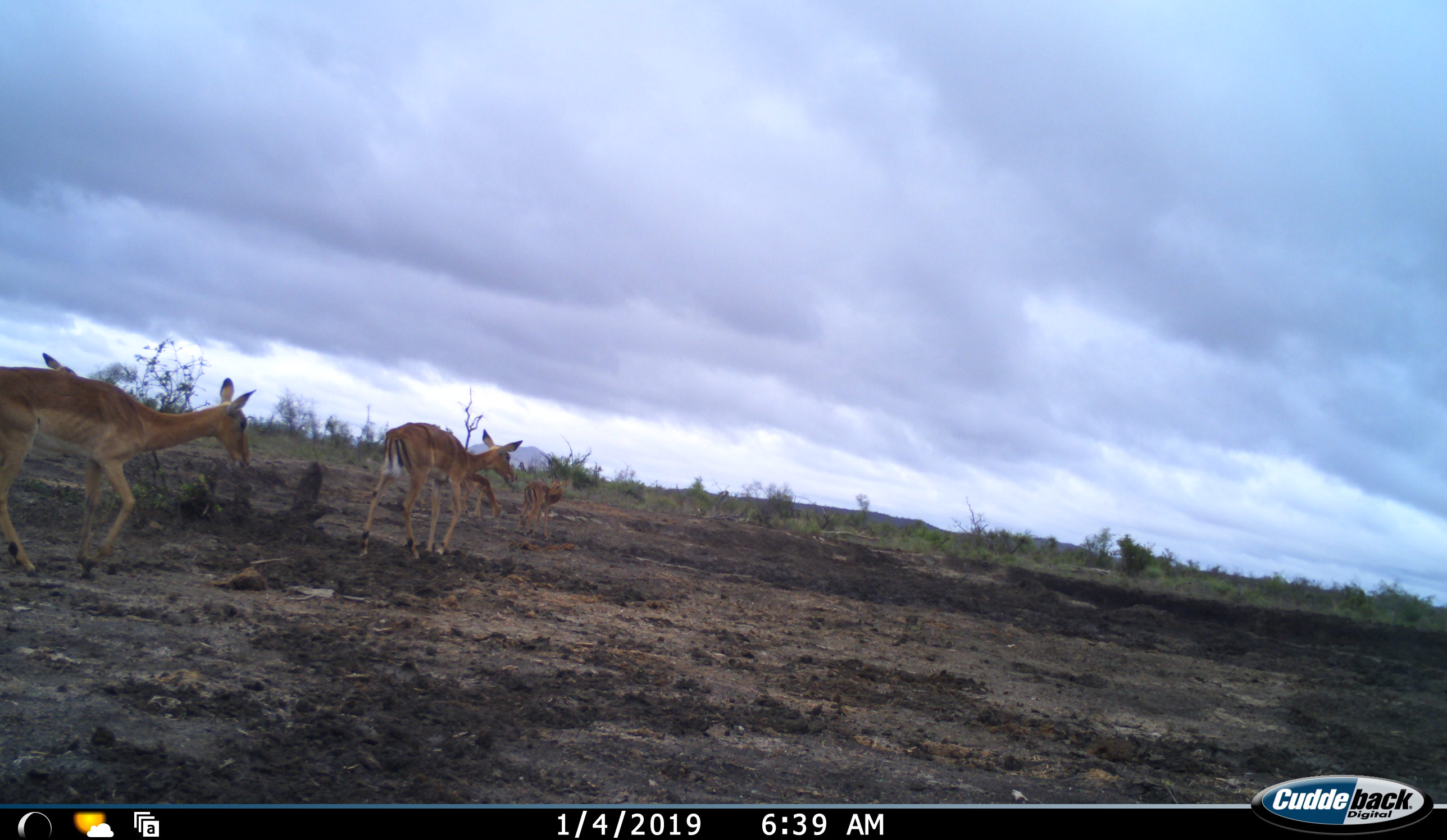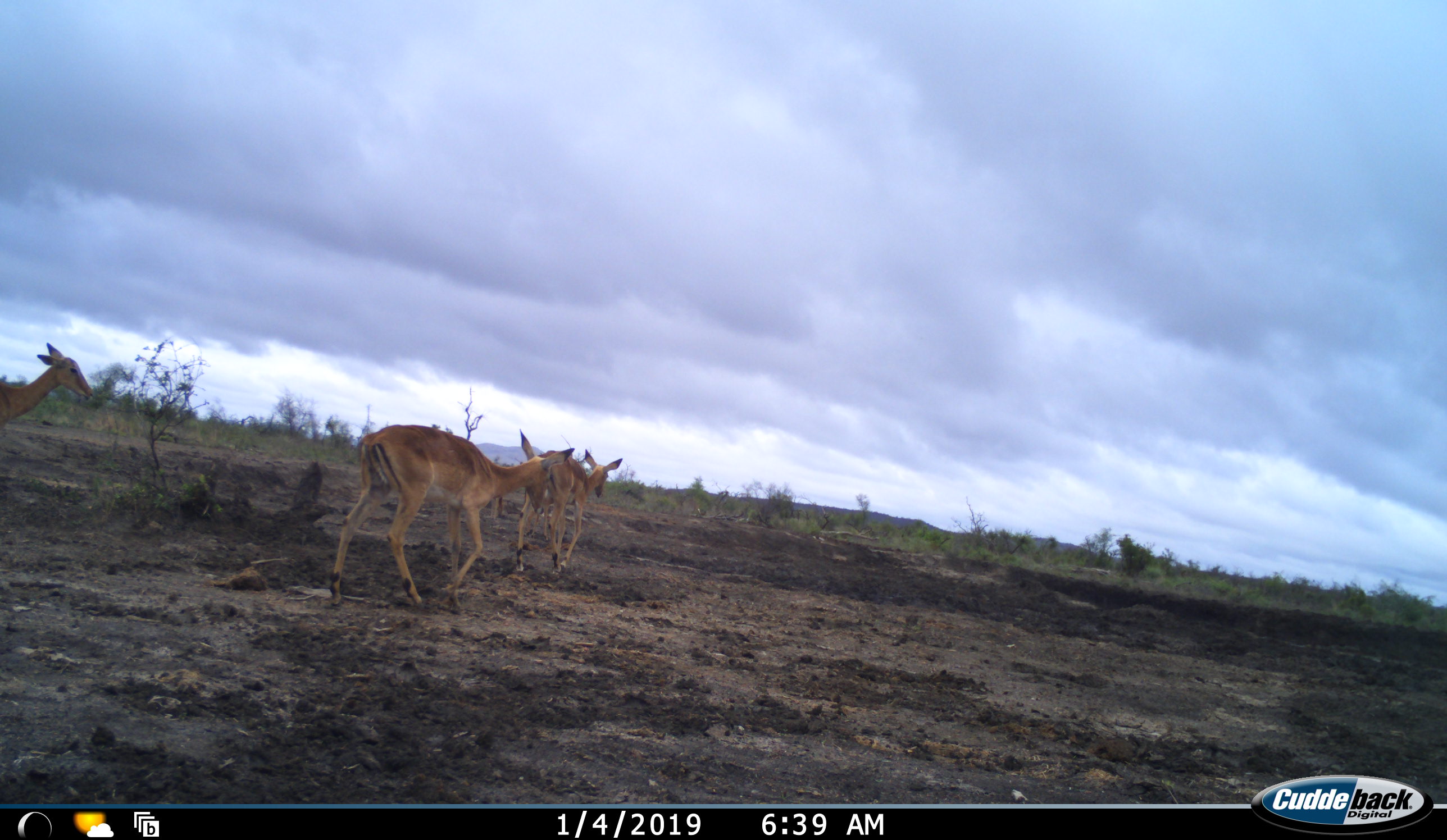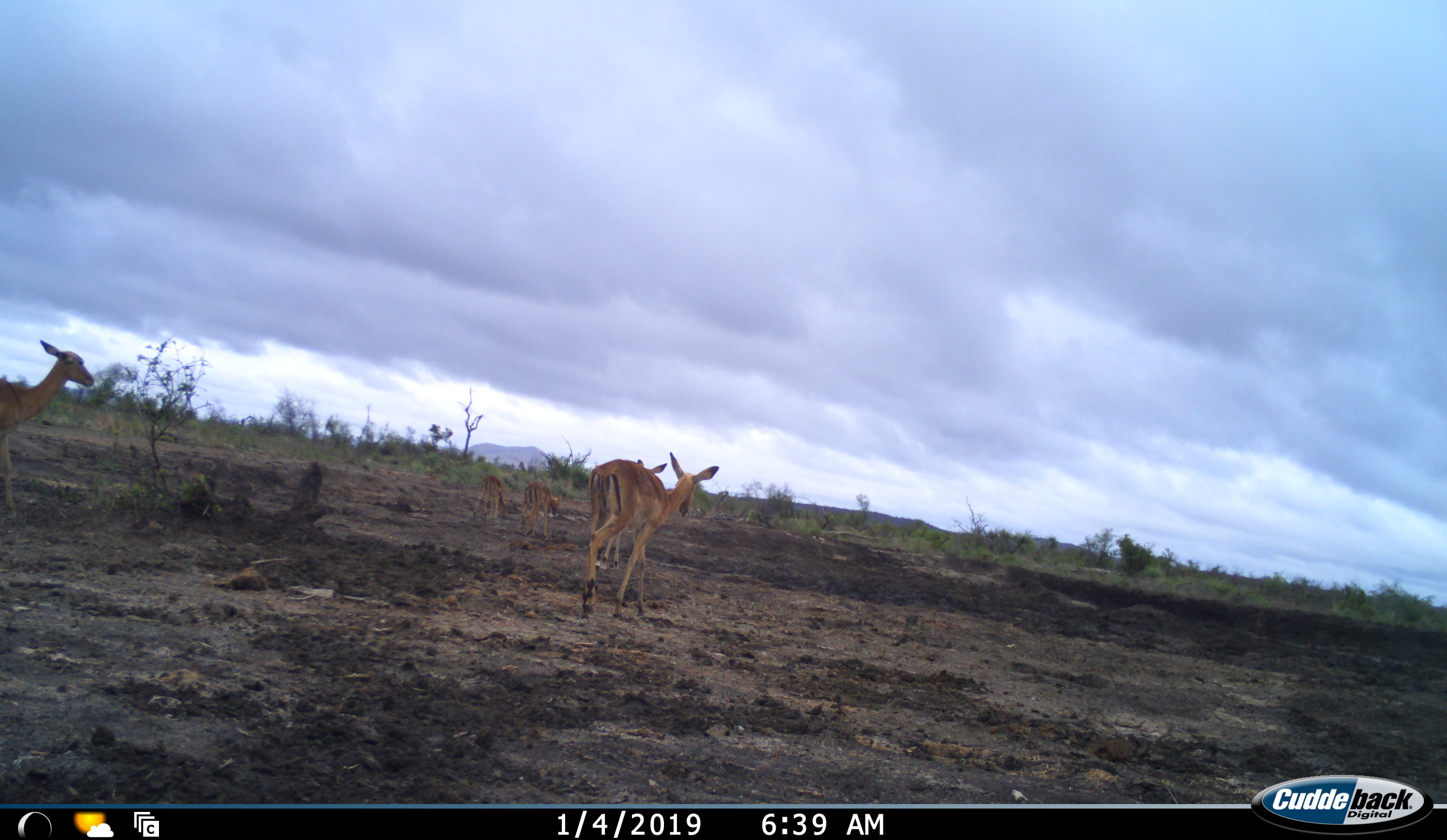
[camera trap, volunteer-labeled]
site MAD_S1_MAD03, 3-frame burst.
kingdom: Animalia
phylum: Chordata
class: Mammalia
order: Artiodactyla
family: Bovidae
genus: Aepyceros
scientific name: Aepyceros melampus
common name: impala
Impala (Aepyceros melampus), count 5. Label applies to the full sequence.